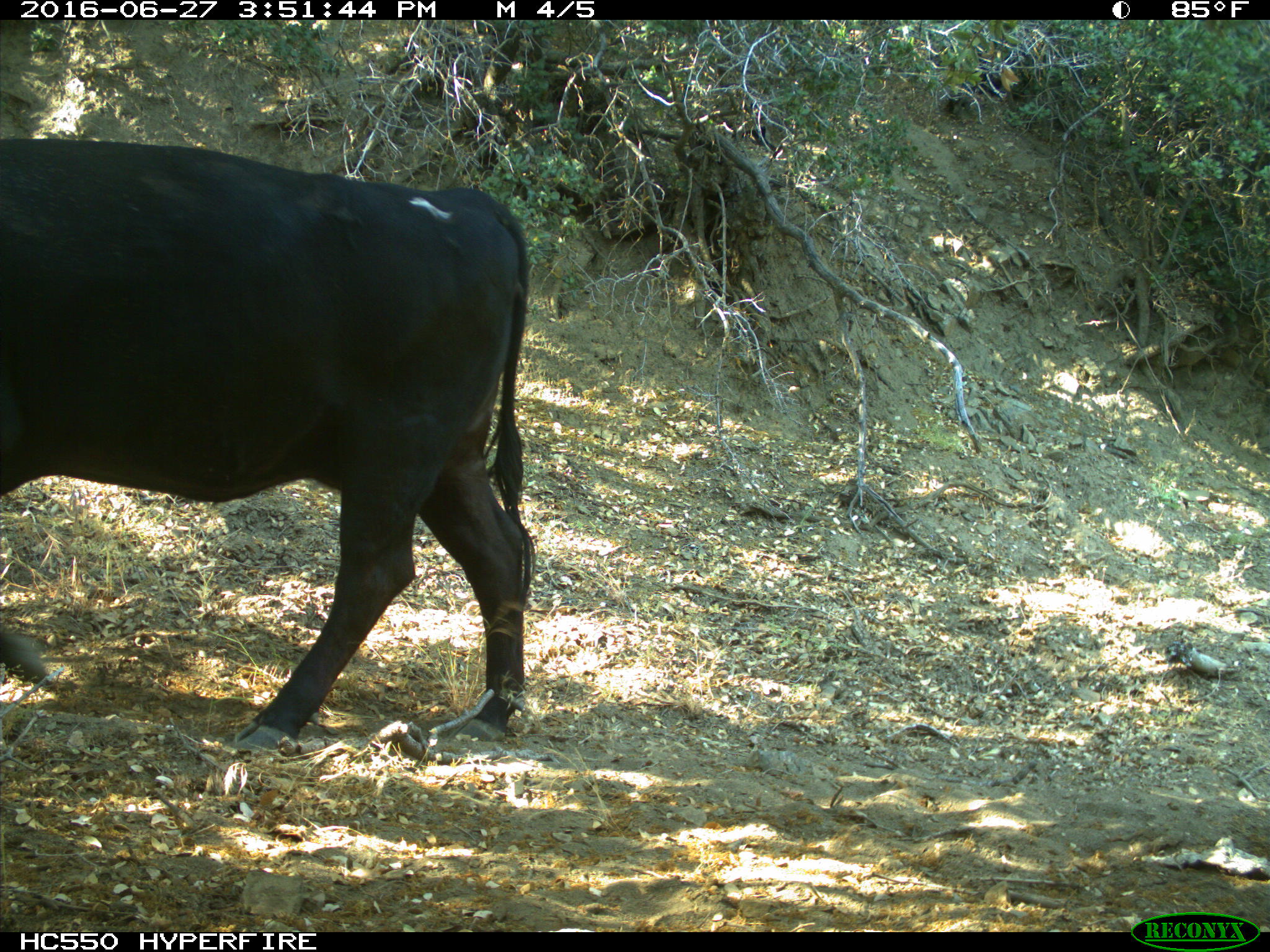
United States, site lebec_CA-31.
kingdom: Animalia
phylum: Chordata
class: Mammalia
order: Artiodactyla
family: Bovidae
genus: Bos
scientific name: Bos taurus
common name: domestic cow